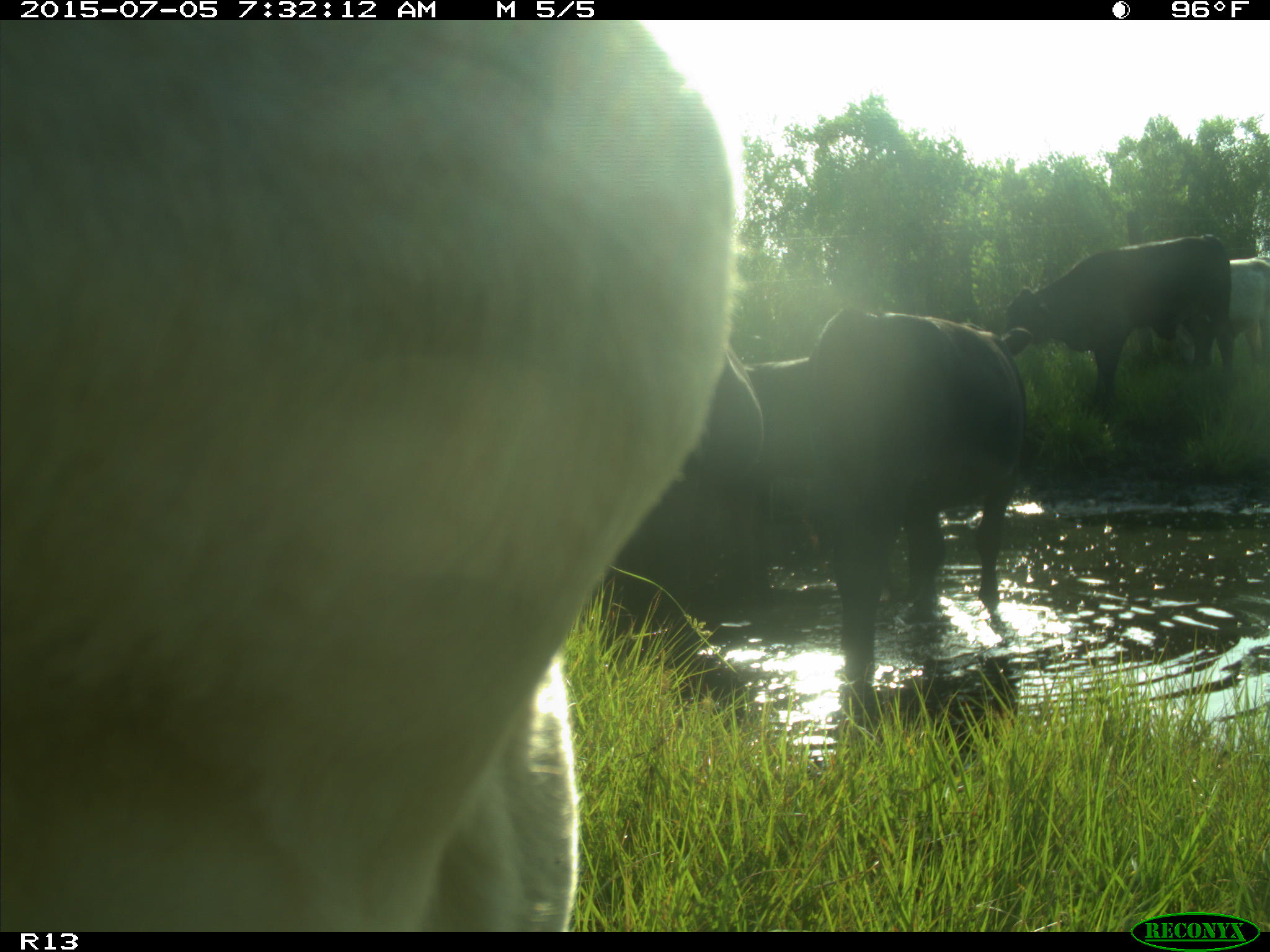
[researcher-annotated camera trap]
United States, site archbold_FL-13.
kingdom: Animalia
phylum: Chordata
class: Mammalia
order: Artiodactyla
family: Bovidae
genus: Bos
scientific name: Bos taurus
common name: domestic cow